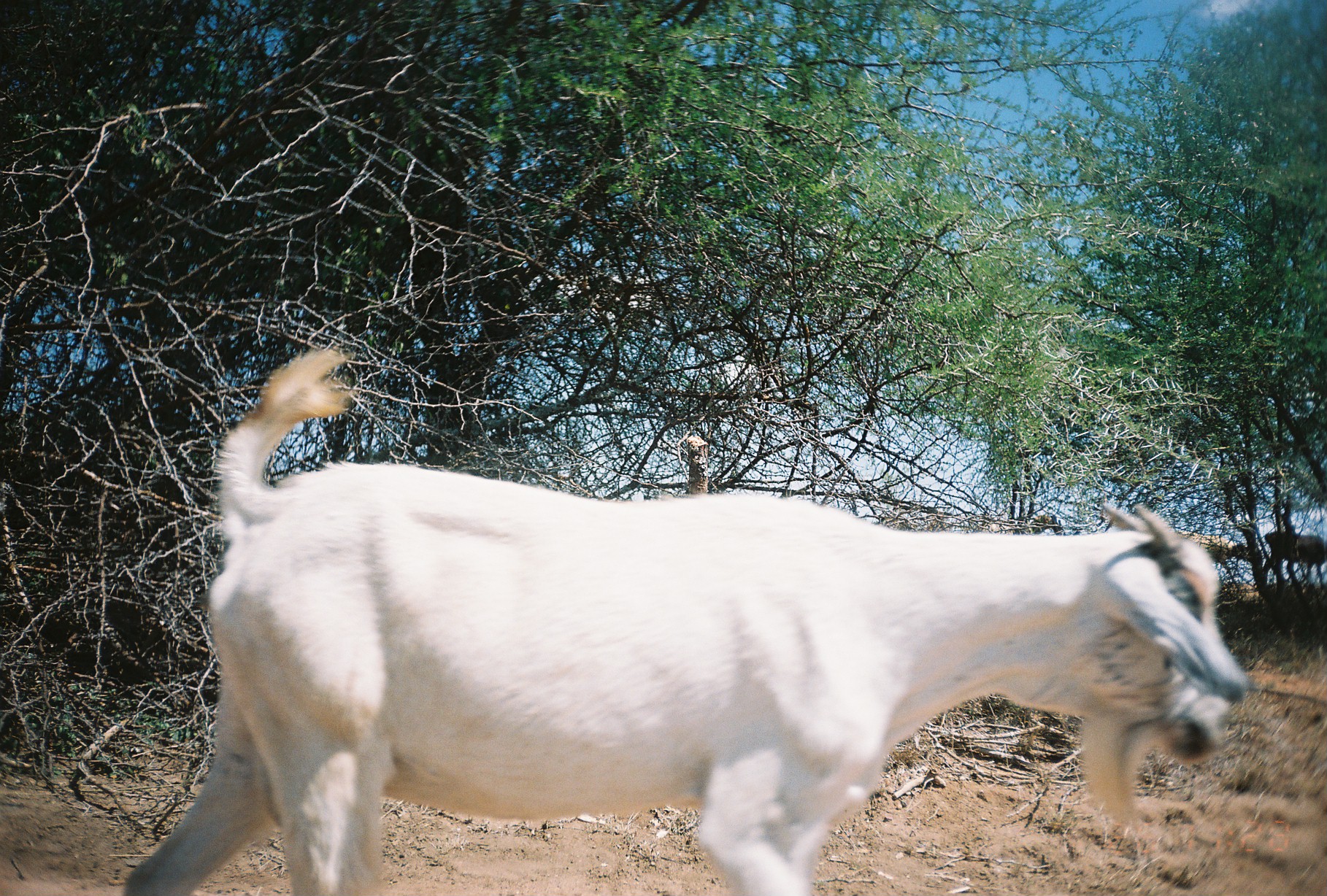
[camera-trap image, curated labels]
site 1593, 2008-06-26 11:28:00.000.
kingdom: Animalia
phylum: Chordata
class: Mammalia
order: Artiodactyla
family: Bovidae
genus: Ovis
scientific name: Ovis aries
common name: domestic sheep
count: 3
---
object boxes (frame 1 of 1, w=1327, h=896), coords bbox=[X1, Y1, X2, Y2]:
ovis aries: bbox=[122, 344, 1250, 893]; bbox=[1174, 530, 1248, 591]; bbox=[1263, 530, 1325, 592]